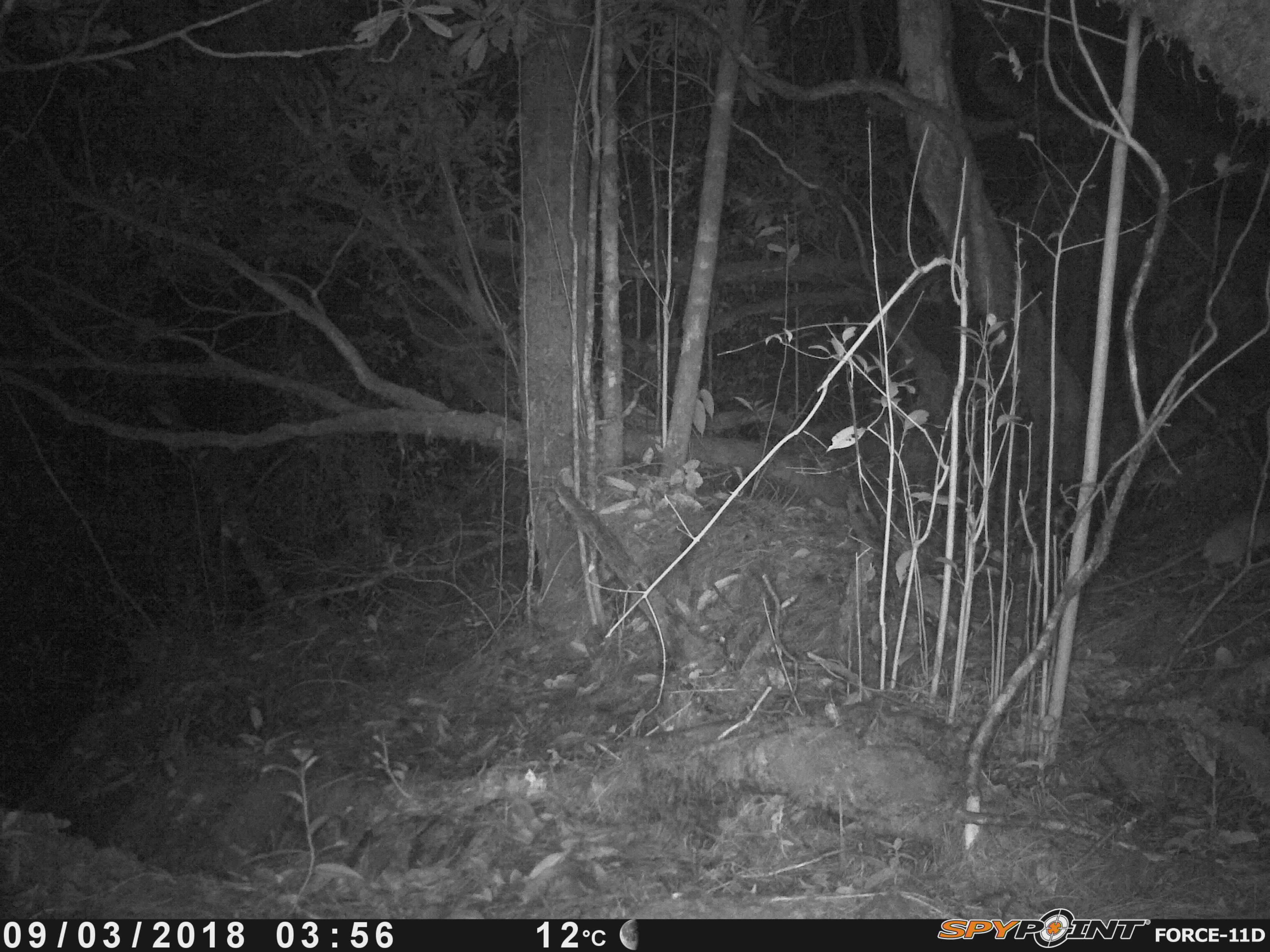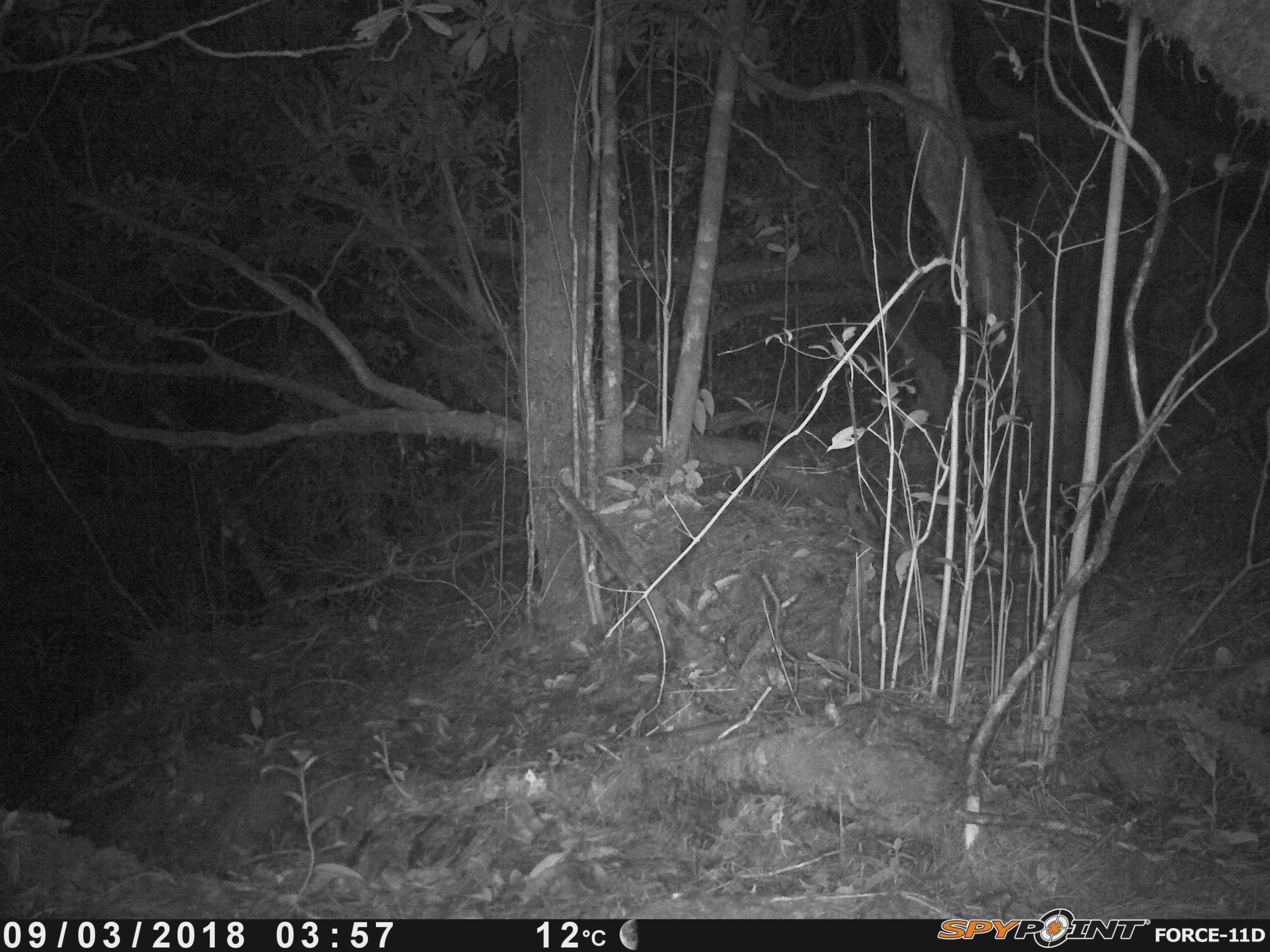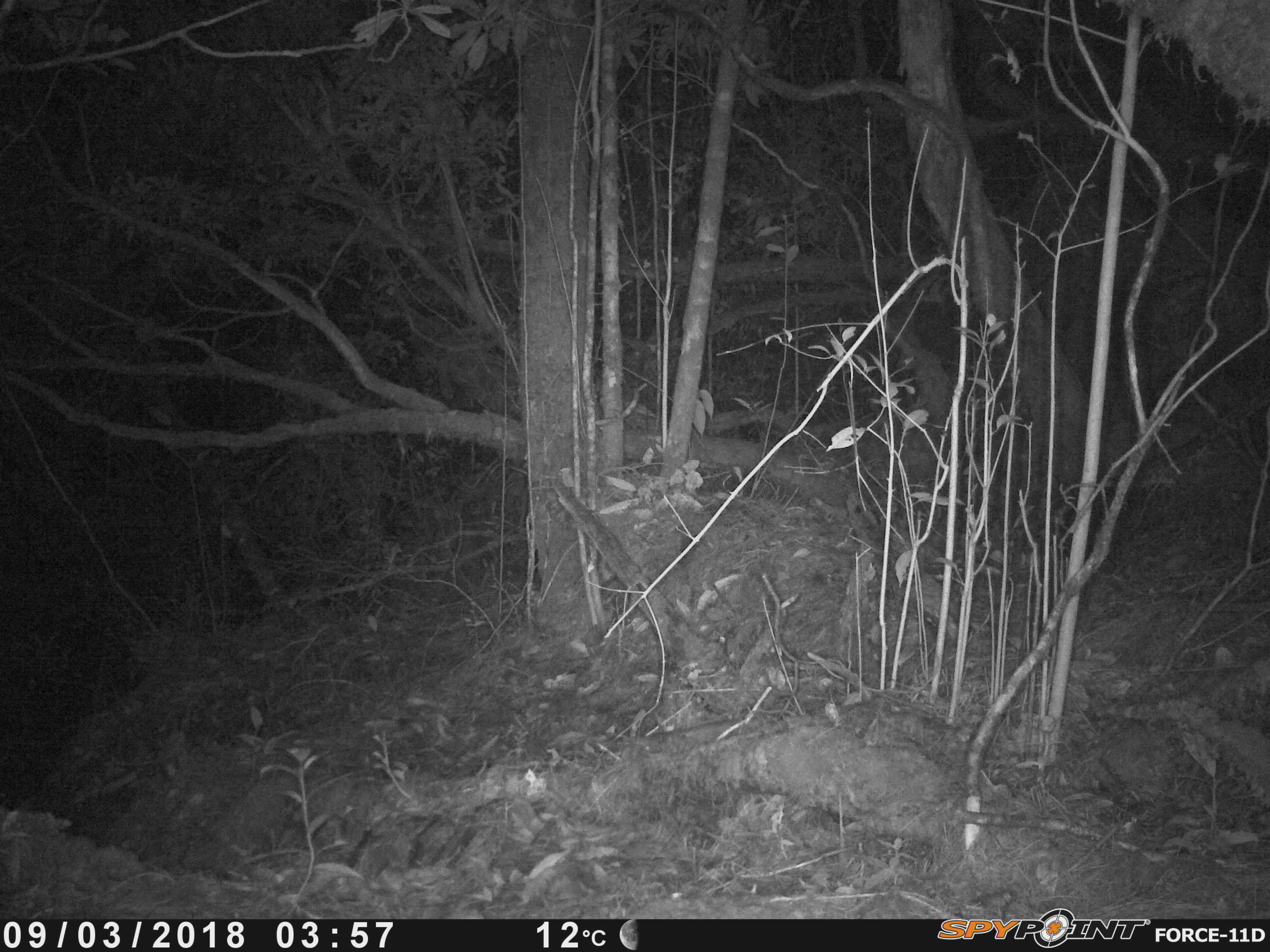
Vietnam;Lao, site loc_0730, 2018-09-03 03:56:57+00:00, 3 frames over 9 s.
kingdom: Animalia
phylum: Chordata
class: Mammalia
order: Rodentia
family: Muridae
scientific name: Muridae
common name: old-world mice and rats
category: unidentified murid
Unidentified murid (old-world mice and rats) (Muridae). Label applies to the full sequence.